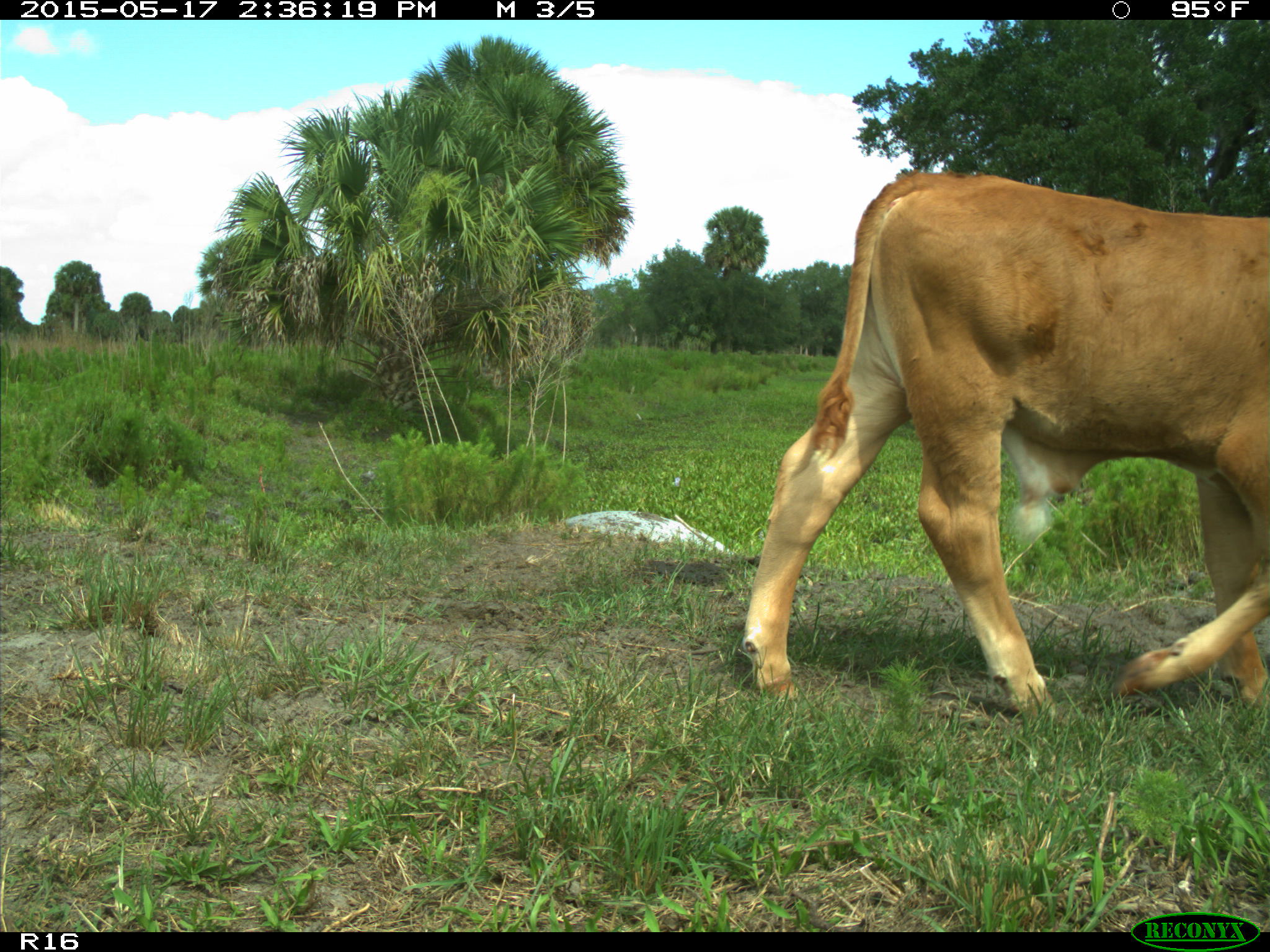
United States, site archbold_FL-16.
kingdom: Animalia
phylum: Chordata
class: Mammalia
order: Artiodactyla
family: Bovidae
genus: Bos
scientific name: Bos taurus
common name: domestic cow